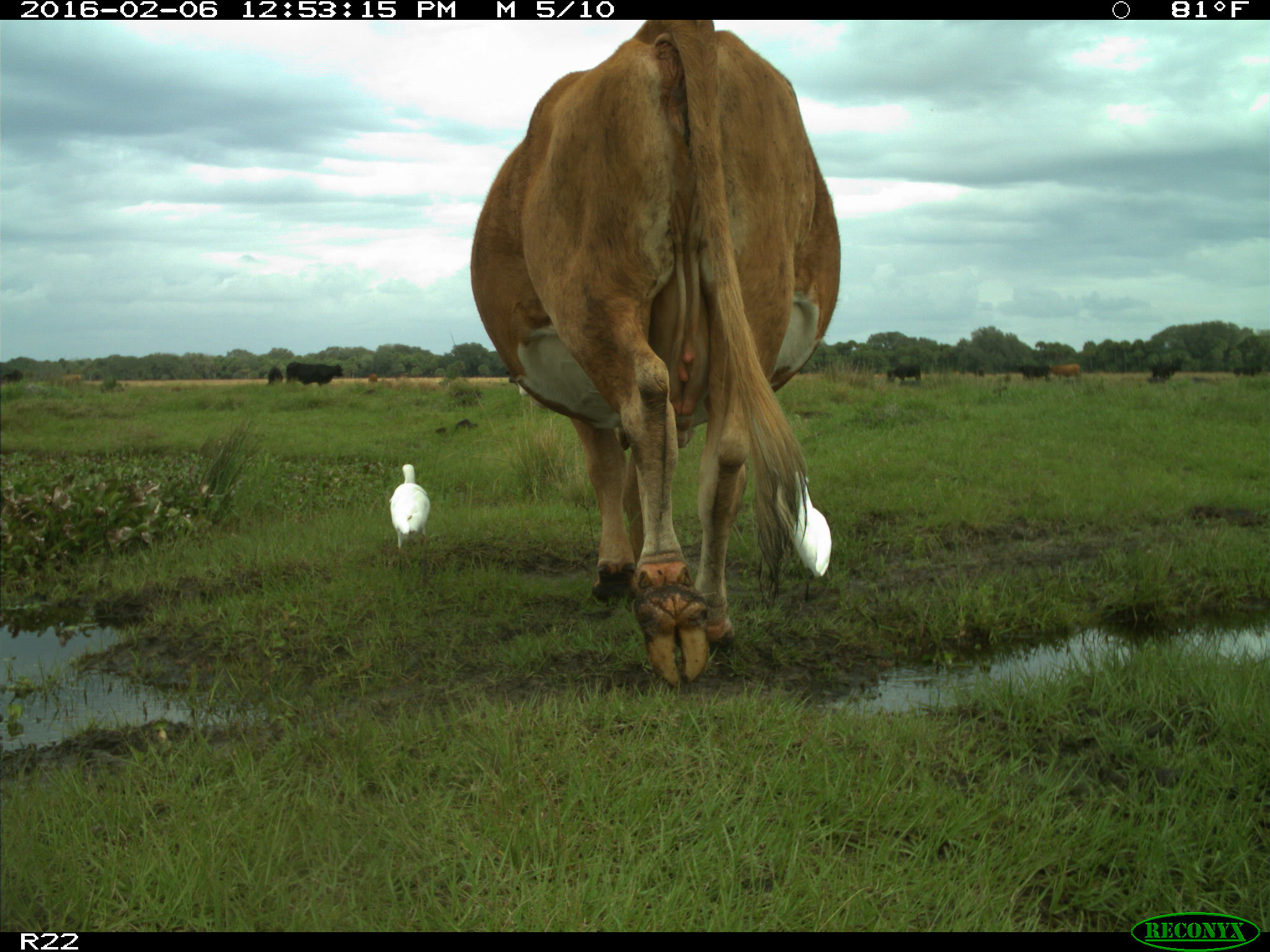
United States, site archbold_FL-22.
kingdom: Animalia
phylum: Chordata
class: Mammalia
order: Artiodactyla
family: Bovidae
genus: Bos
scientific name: Bos taurus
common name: domestic cow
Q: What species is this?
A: Bos taurus (domestic cow).